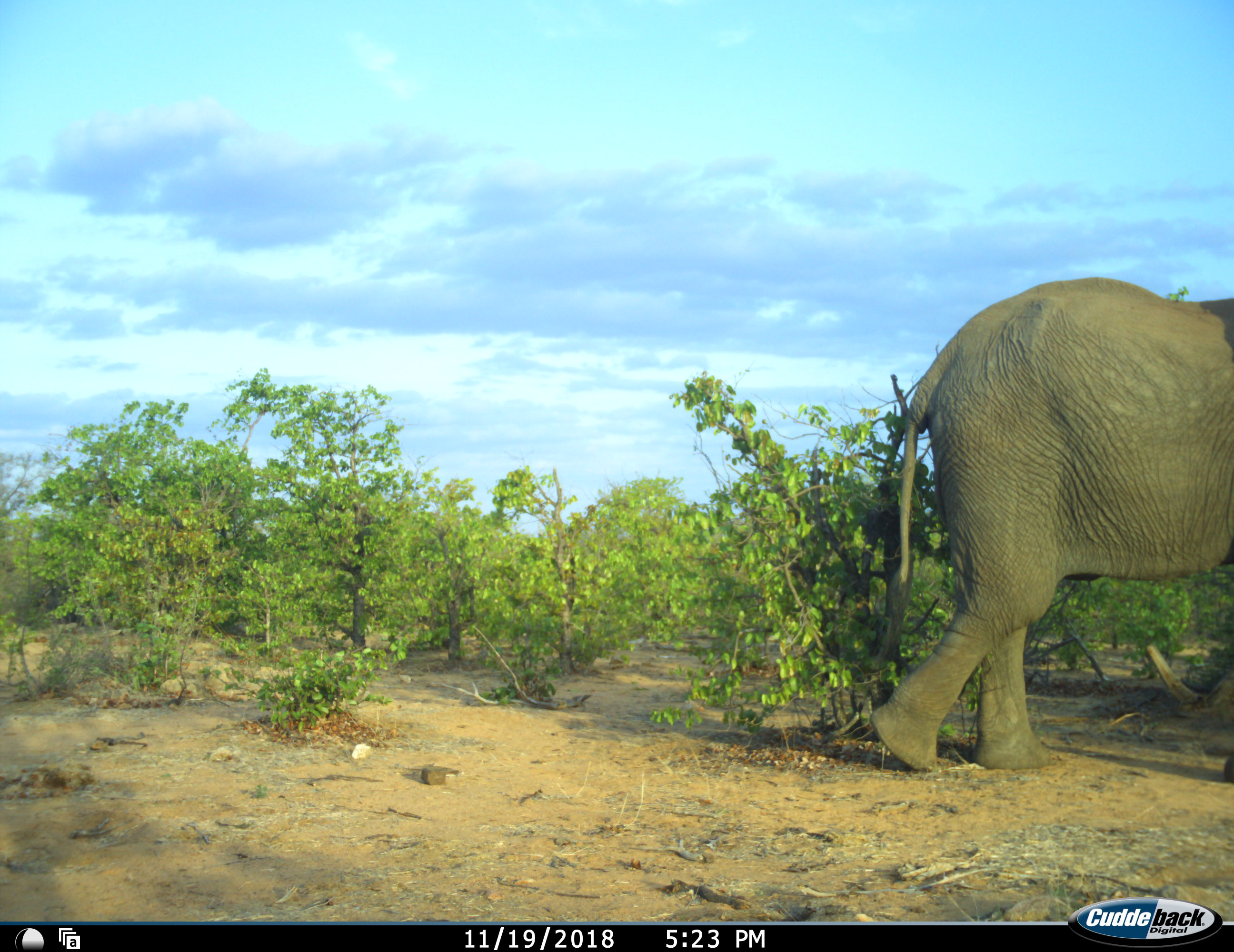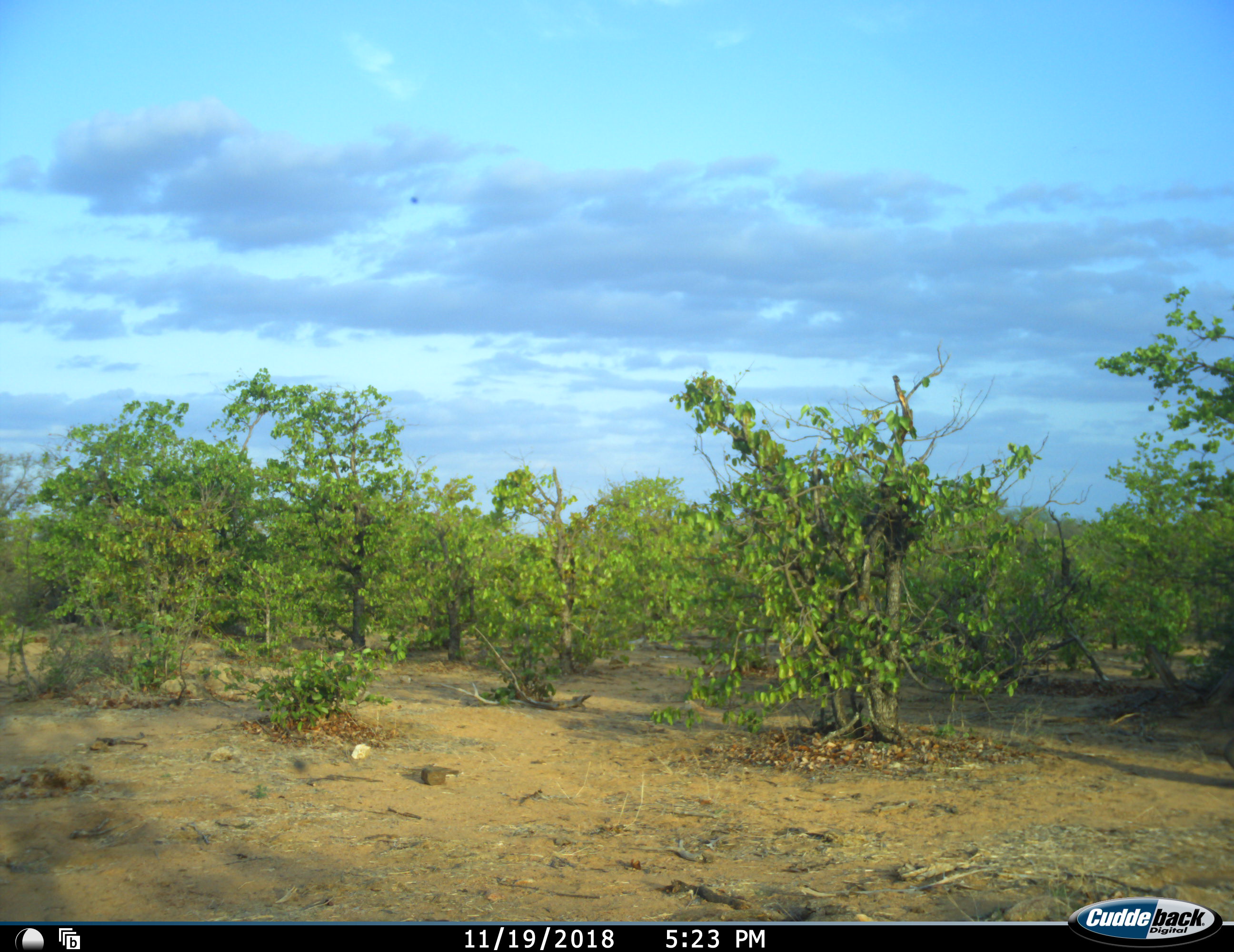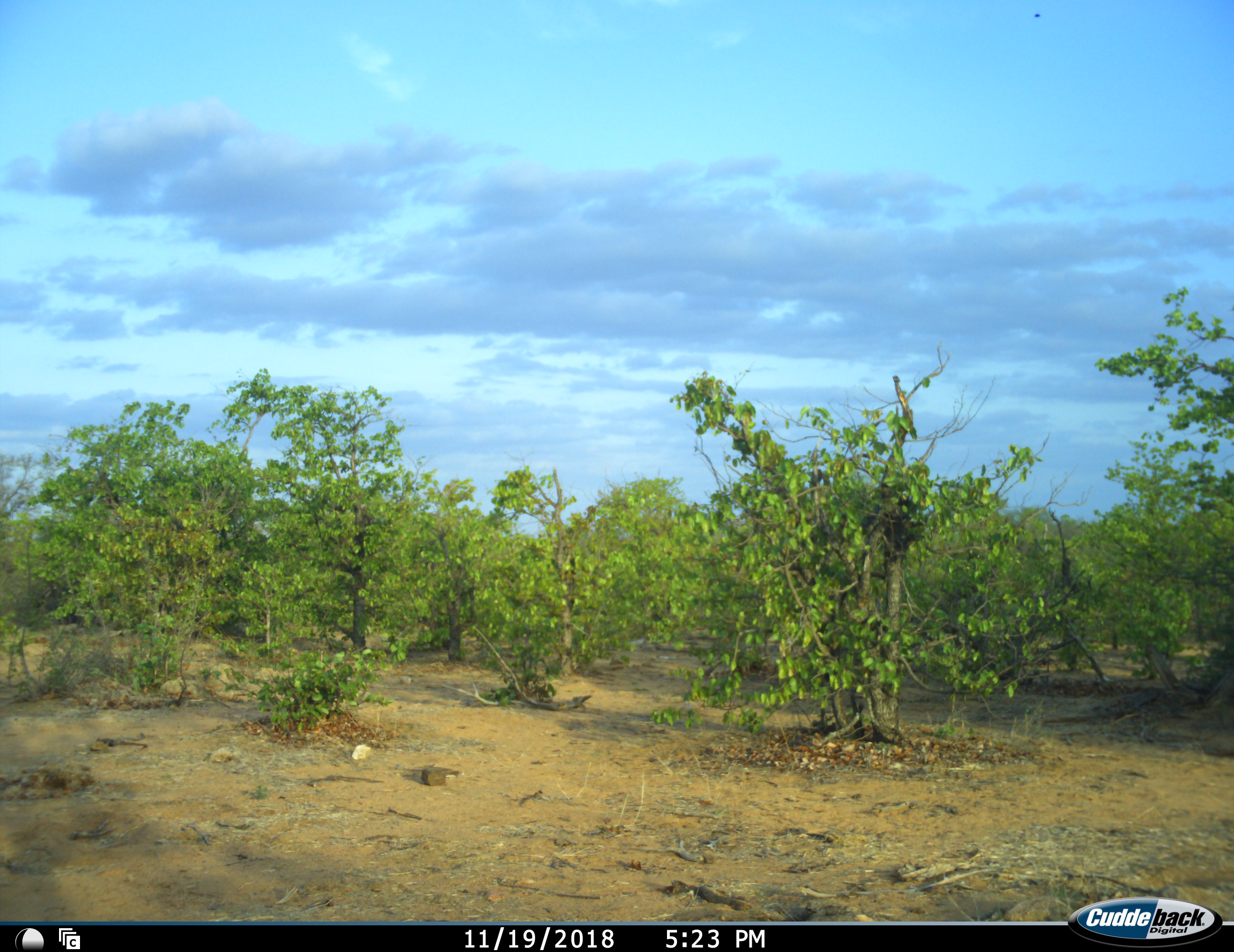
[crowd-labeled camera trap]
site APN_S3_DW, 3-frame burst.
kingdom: Animalia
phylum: Chordata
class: Mammalia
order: Proboscidea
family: Elephantidae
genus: Loxodonta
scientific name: Loxodonta africana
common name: african bush elephant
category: elephant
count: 1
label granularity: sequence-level